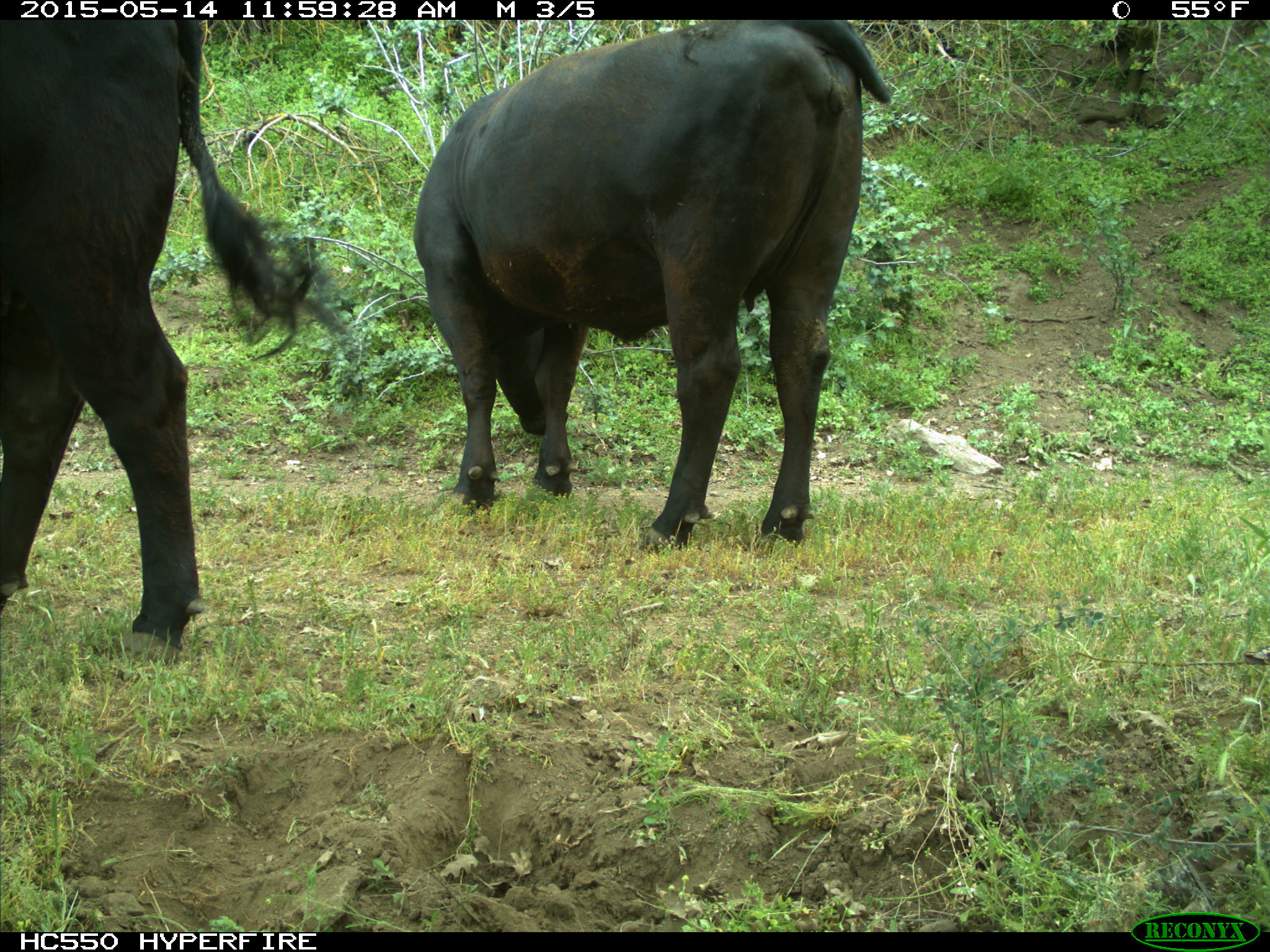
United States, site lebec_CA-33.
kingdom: Animalia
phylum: Chordata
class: Mammalia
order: Artiodactyla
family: Bovidae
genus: Bos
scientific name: Bos taurus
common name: domestic cow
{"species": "Bos taurus (domestic cow)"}